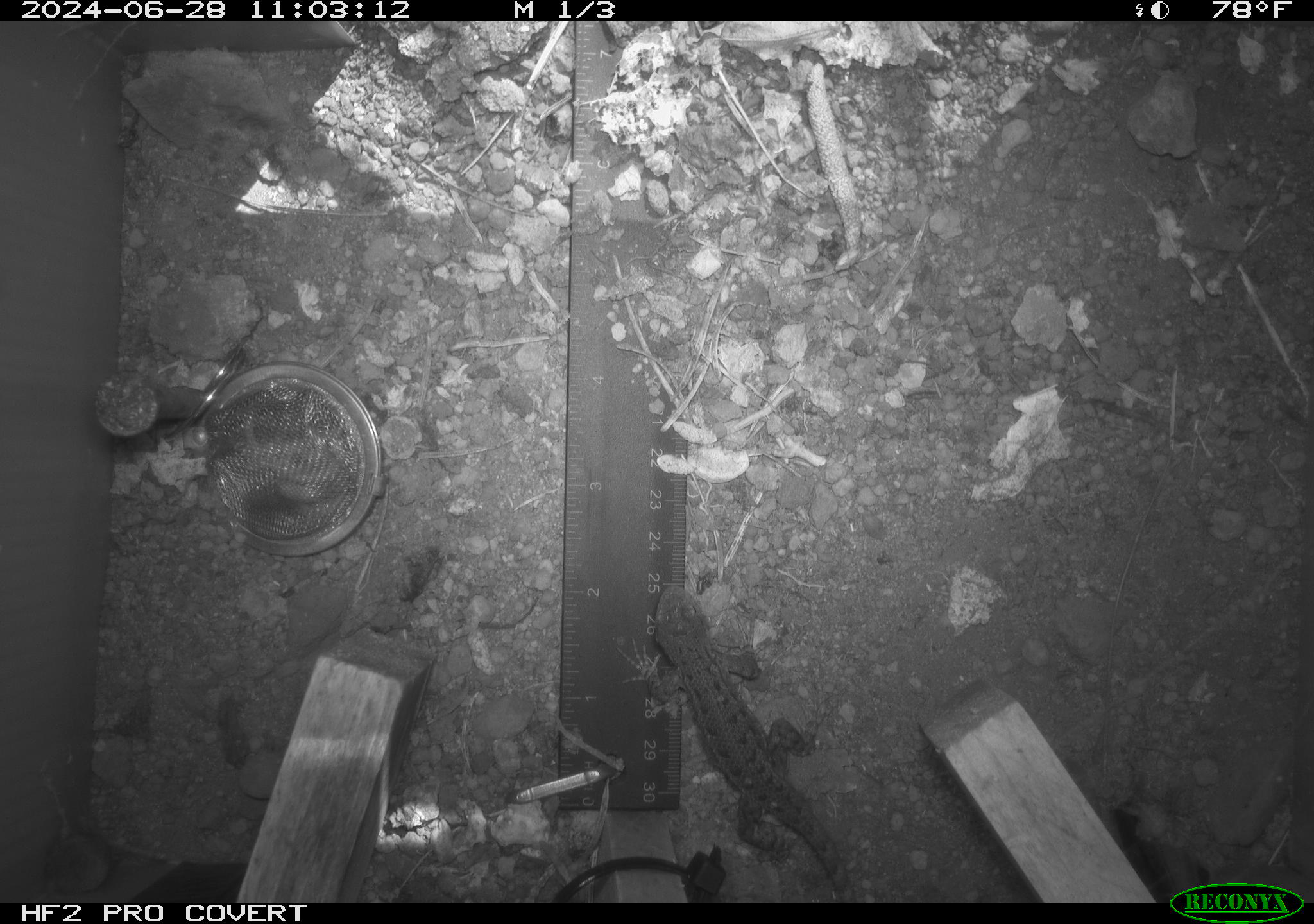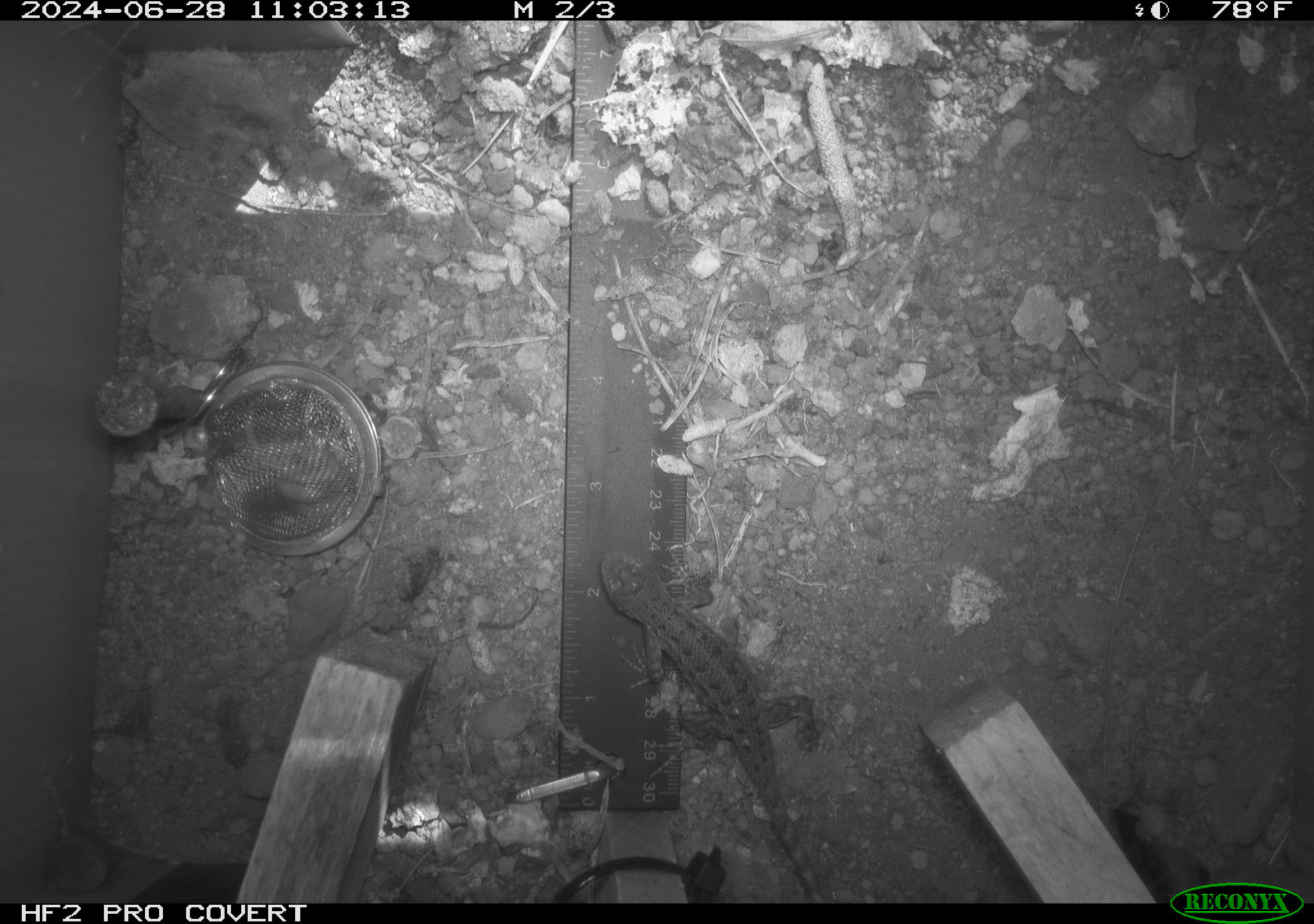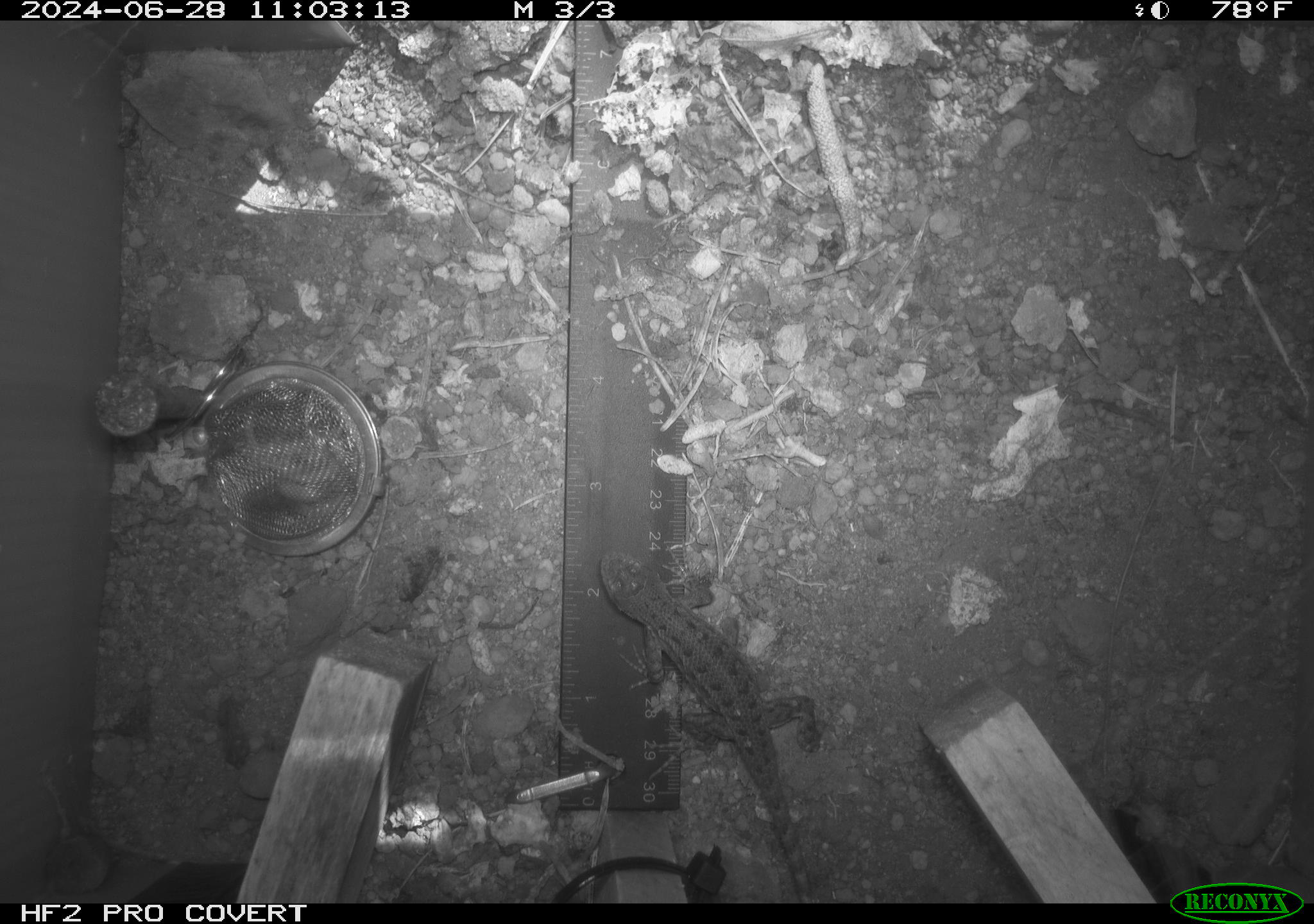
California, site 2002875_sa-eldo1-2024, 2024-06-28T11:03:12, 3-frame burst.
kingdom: Animalia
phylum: Chordata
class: Reptilia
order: Squamata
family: Phrynosomatidae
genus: Sceloporus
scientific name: Sceloporus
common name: spiny lizards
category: sceloporus species